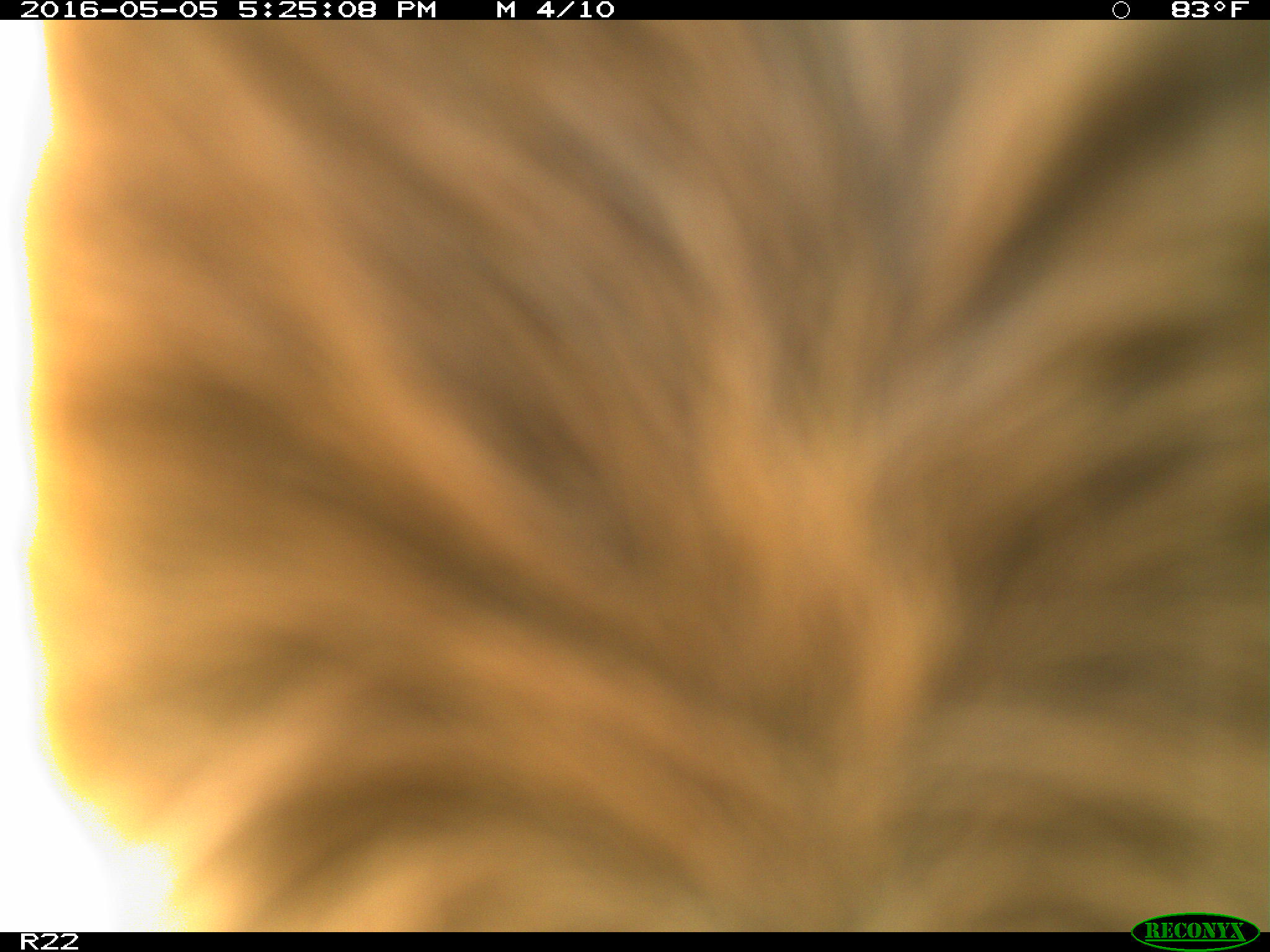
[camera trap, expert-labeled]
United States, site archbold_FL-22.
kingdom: Animalia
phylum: Chordata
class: Mammalia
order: Artiodactyla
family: Bovidae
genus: Bos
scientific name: Bos taurus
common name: domestic cow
Bos taurus (domestic cow).